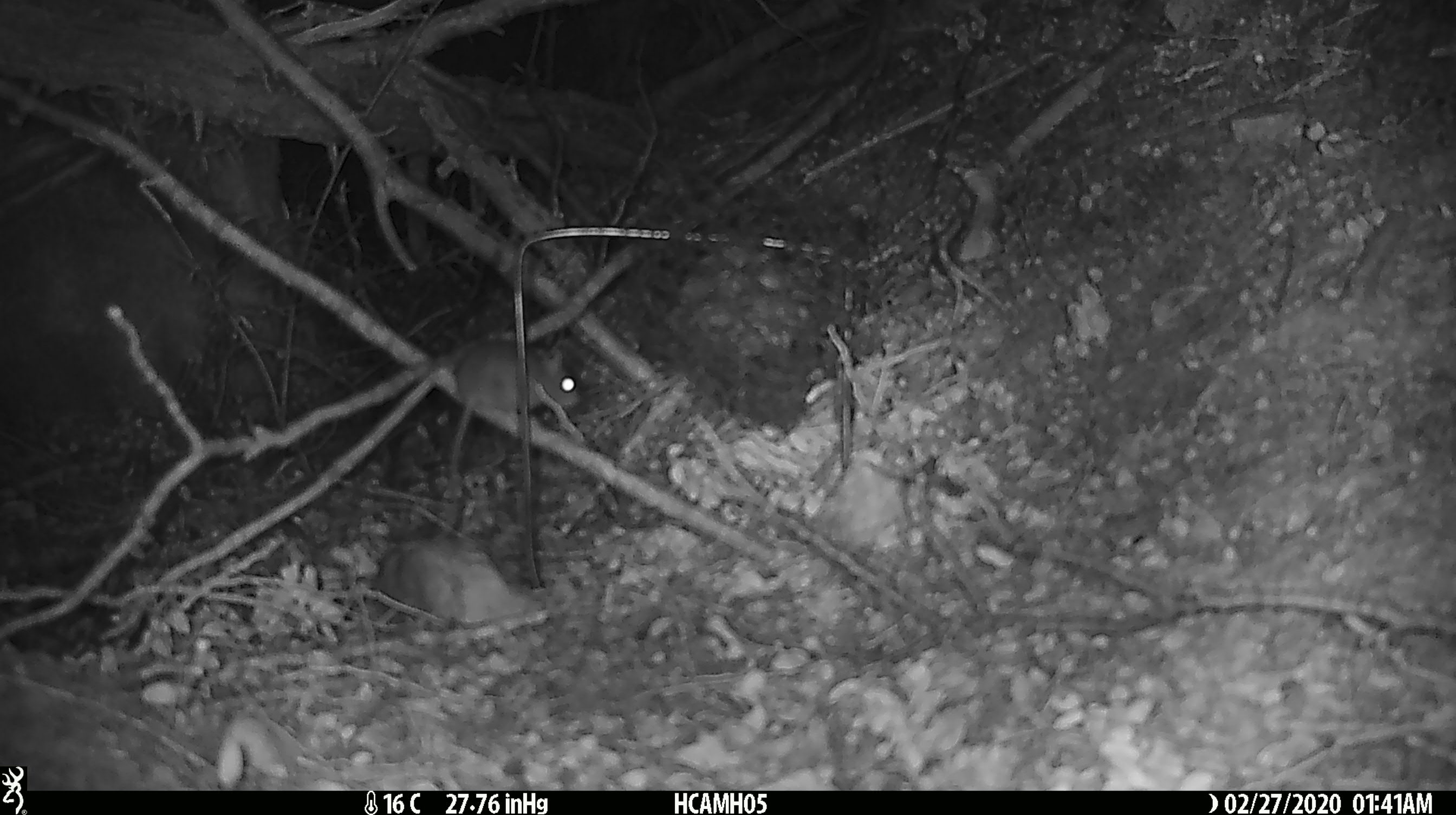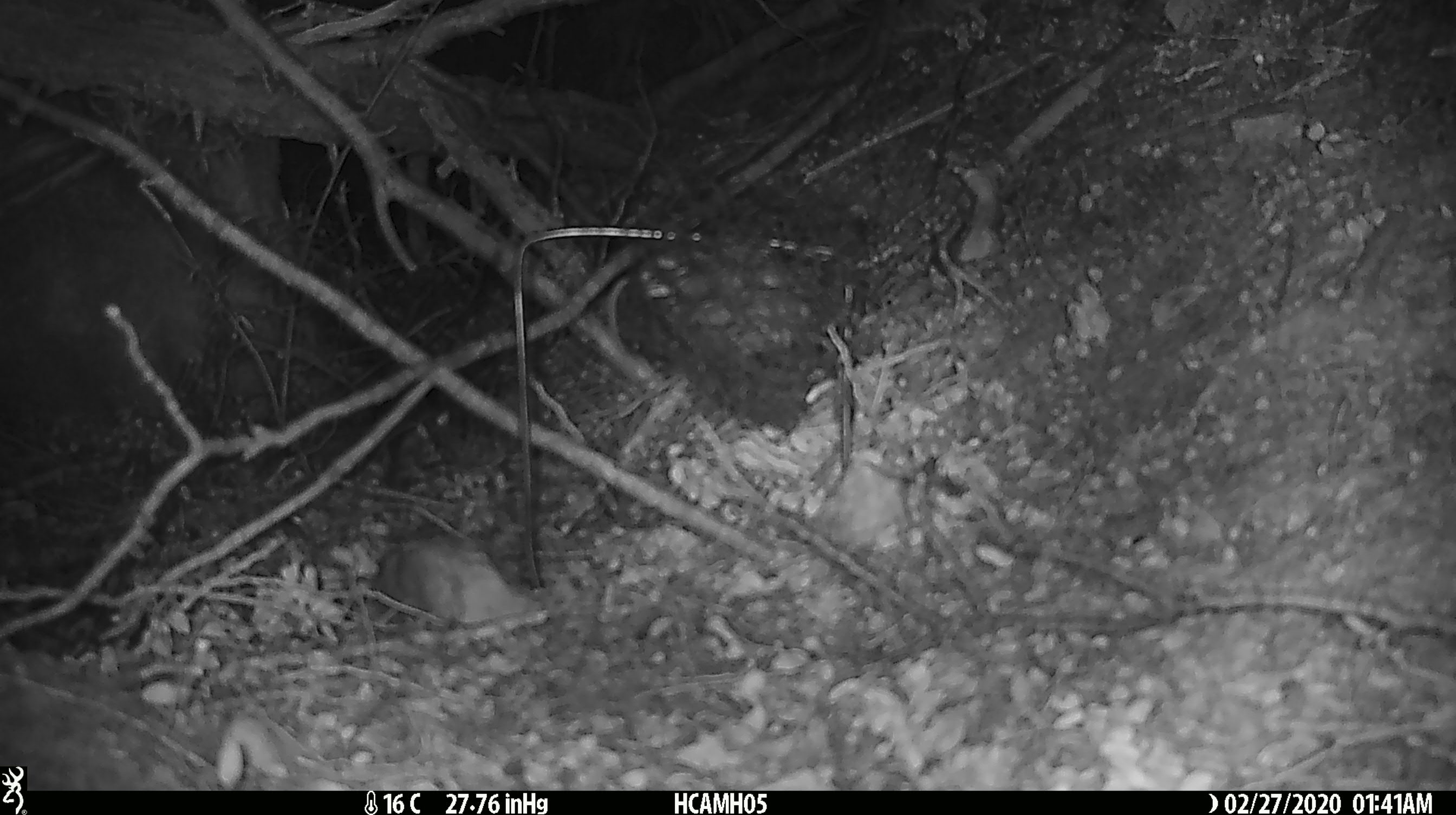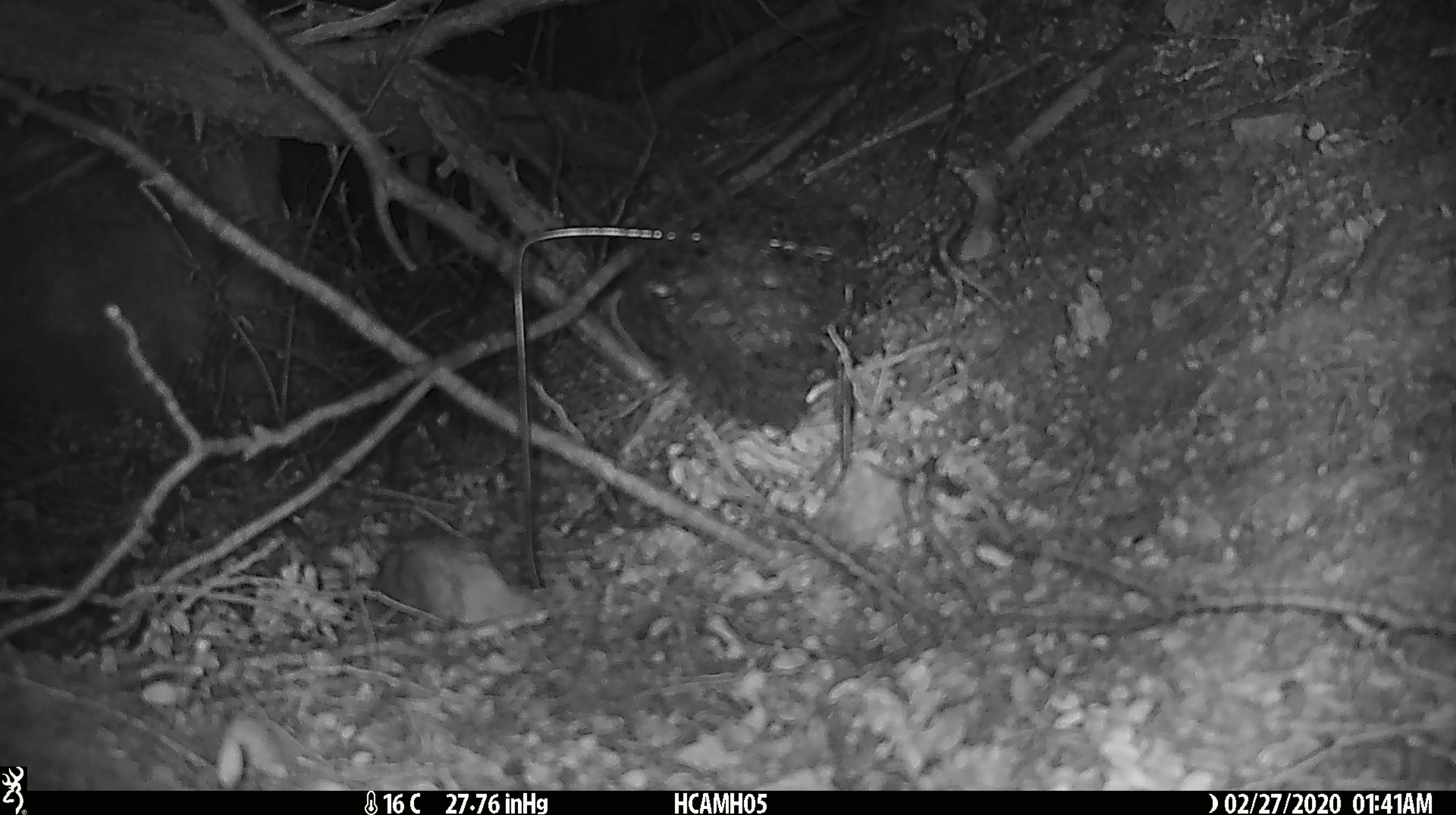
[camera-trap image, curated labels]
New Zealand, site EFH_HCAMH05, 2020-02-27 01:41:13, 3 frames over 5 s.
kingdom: Animalia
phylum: Chordata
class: Mammalia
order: Rodentia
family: Muridae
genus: Mus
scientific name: Mus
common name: mouse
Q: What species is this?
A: Mouse (Mus).